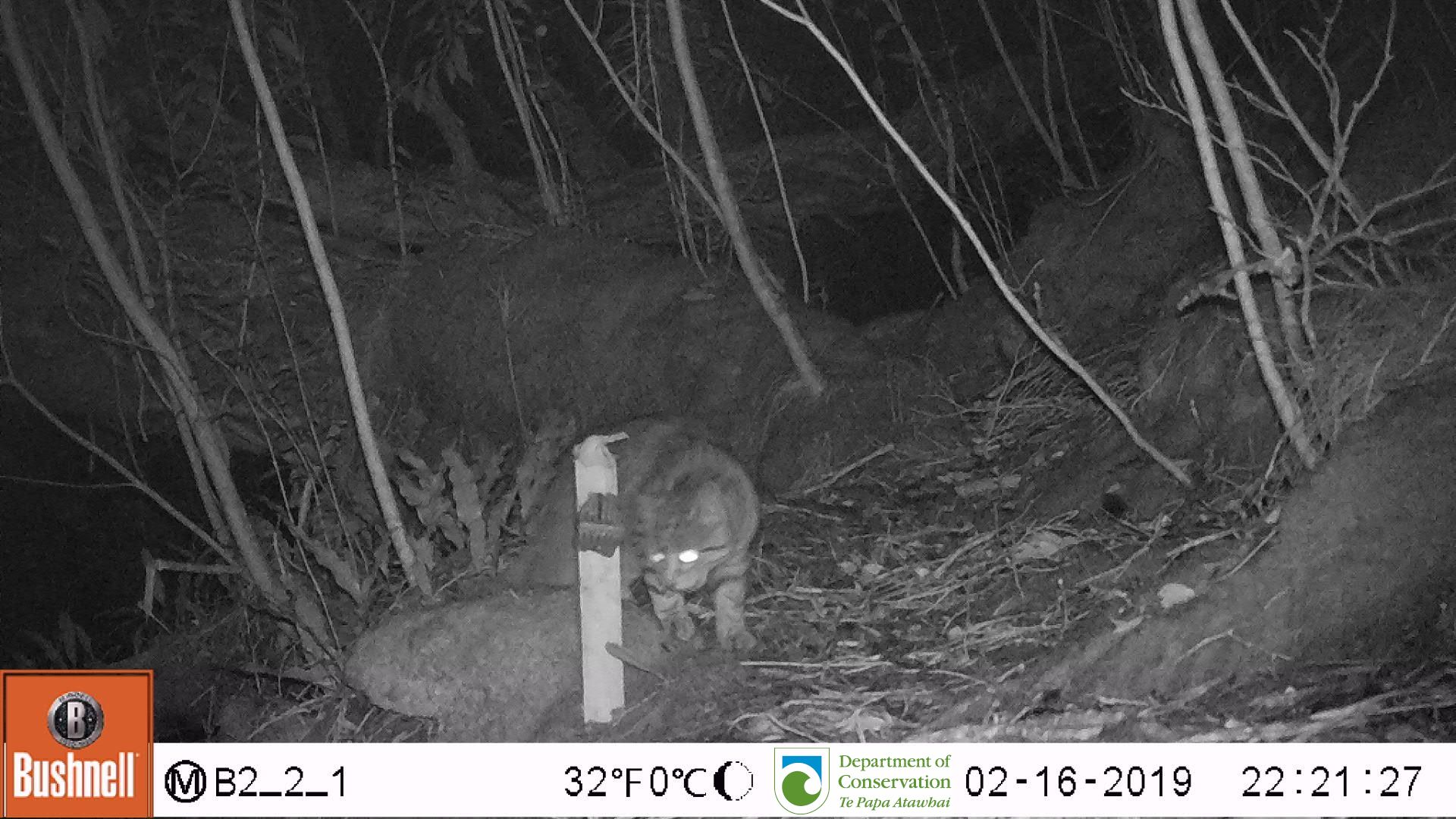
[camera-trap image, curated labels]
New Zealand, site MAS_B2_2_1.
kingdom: Animalia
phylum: Chordata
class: Mammalia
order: Carnivora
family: Felidae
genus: Felis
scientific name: Felis catus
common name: domestic cat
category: cat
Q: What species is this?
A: Cat (domestic cat) (Felis catus).